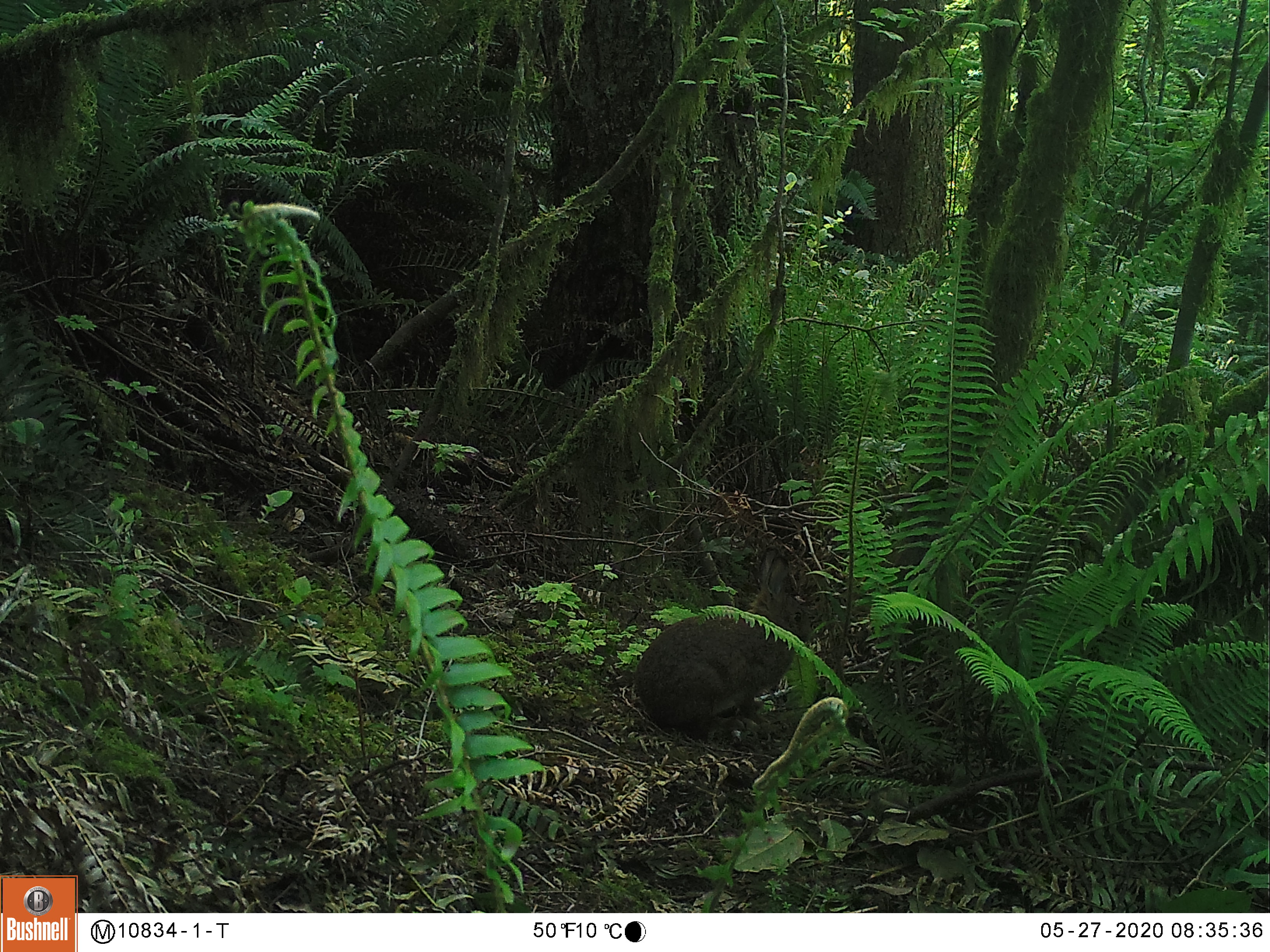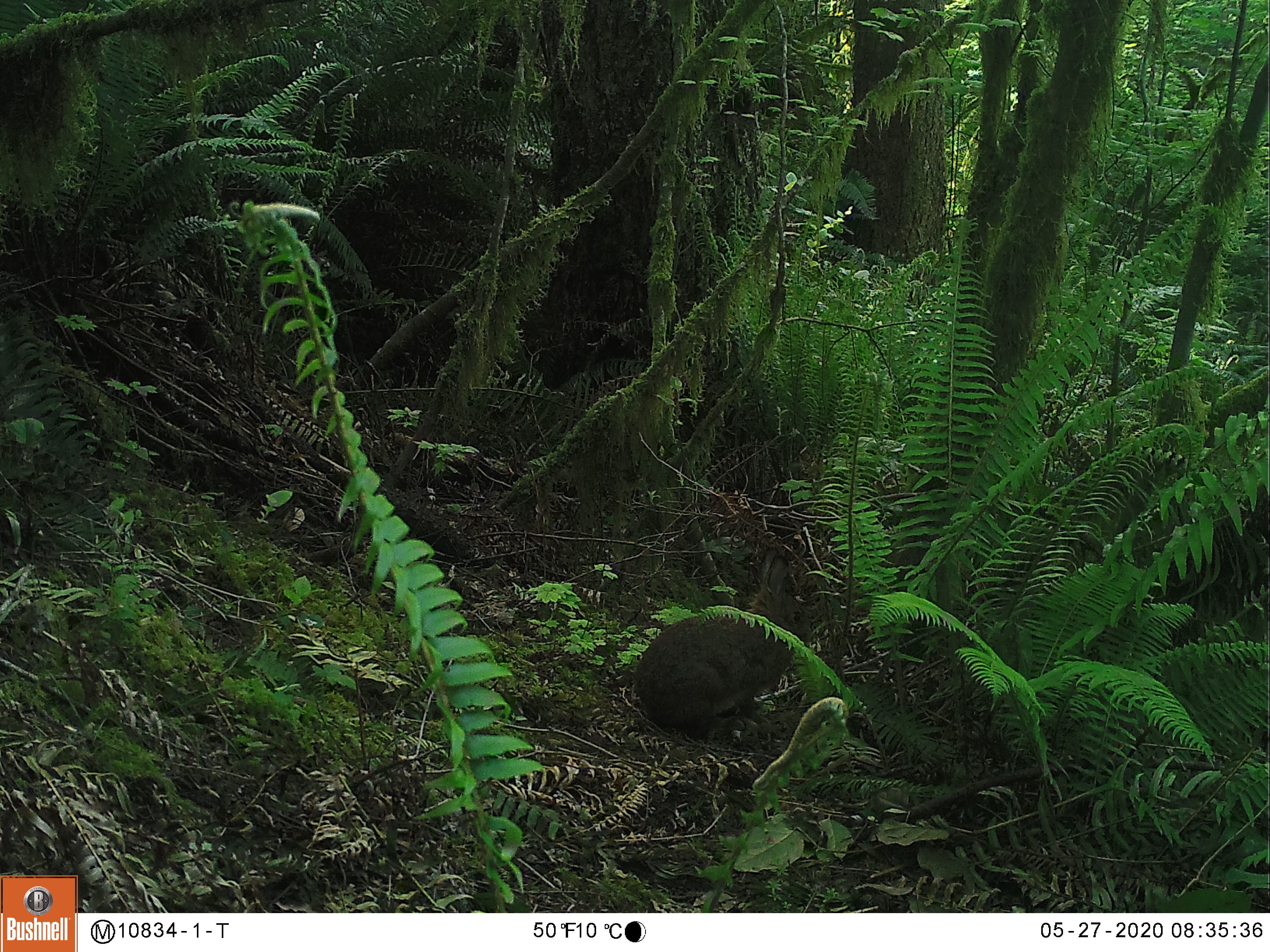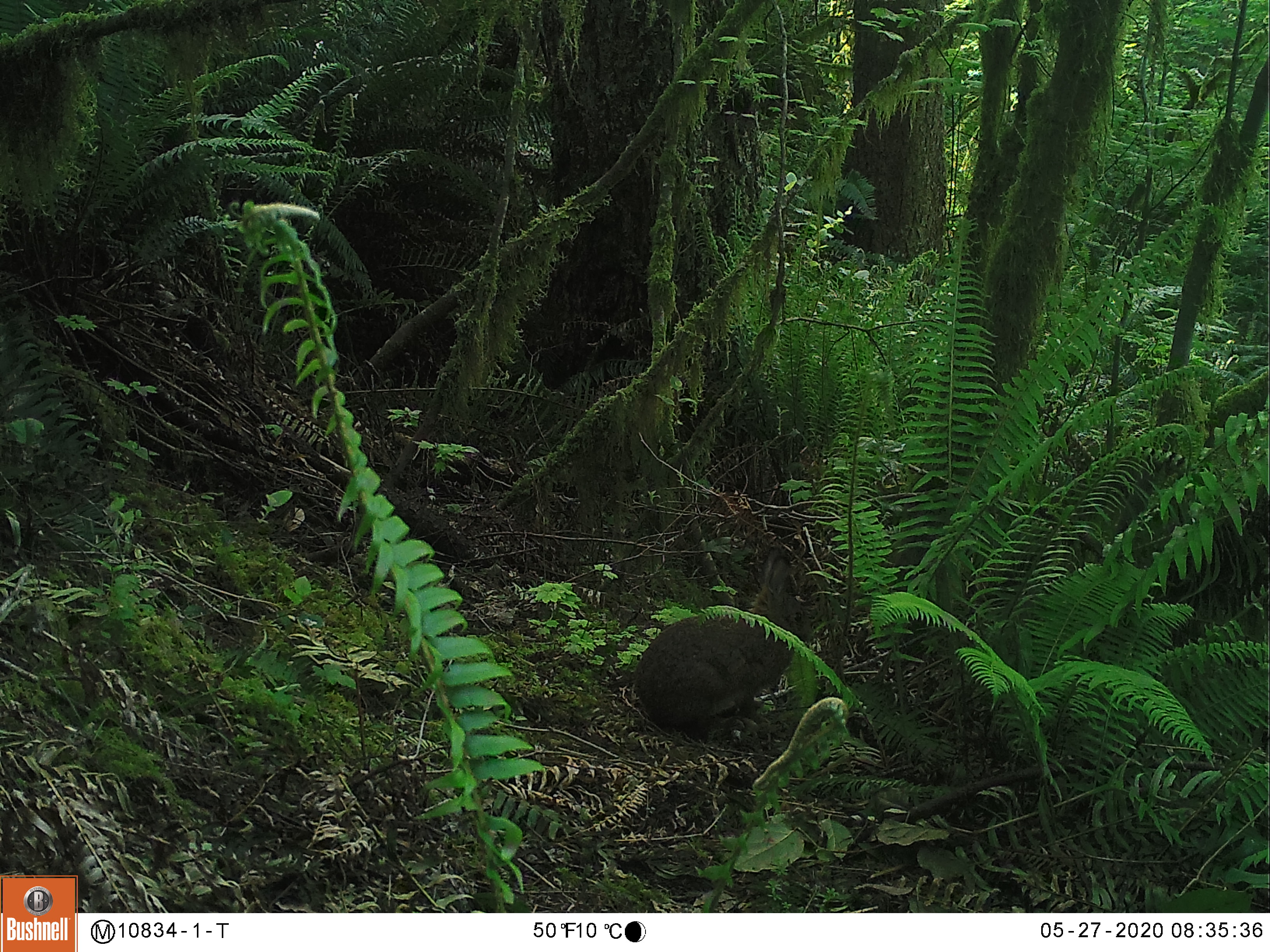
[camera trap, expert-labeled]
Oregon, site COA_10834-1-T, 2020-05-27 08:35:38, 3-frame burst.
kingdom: Animalia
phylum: Chordata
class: Mammalia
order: Lagomorpha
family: Leporidae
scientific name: Leporidae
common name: hares and rabbits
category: leporidae family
Leporidae family (hares and rabbits) (Leporidae).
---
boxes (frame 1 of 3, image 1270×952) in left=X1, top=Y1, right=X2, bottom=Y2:
leporidae family: left=634, top=548, right=820, bottom=734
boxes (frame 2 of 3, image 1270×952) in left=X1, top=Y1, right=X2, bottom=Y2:
leporidae family: left=636, top=547, right=806, bottom=743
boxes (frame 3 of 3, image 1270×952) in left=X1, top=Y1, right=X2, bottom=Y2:
leporidae family: left=627, top=550, right=811, bottom=740